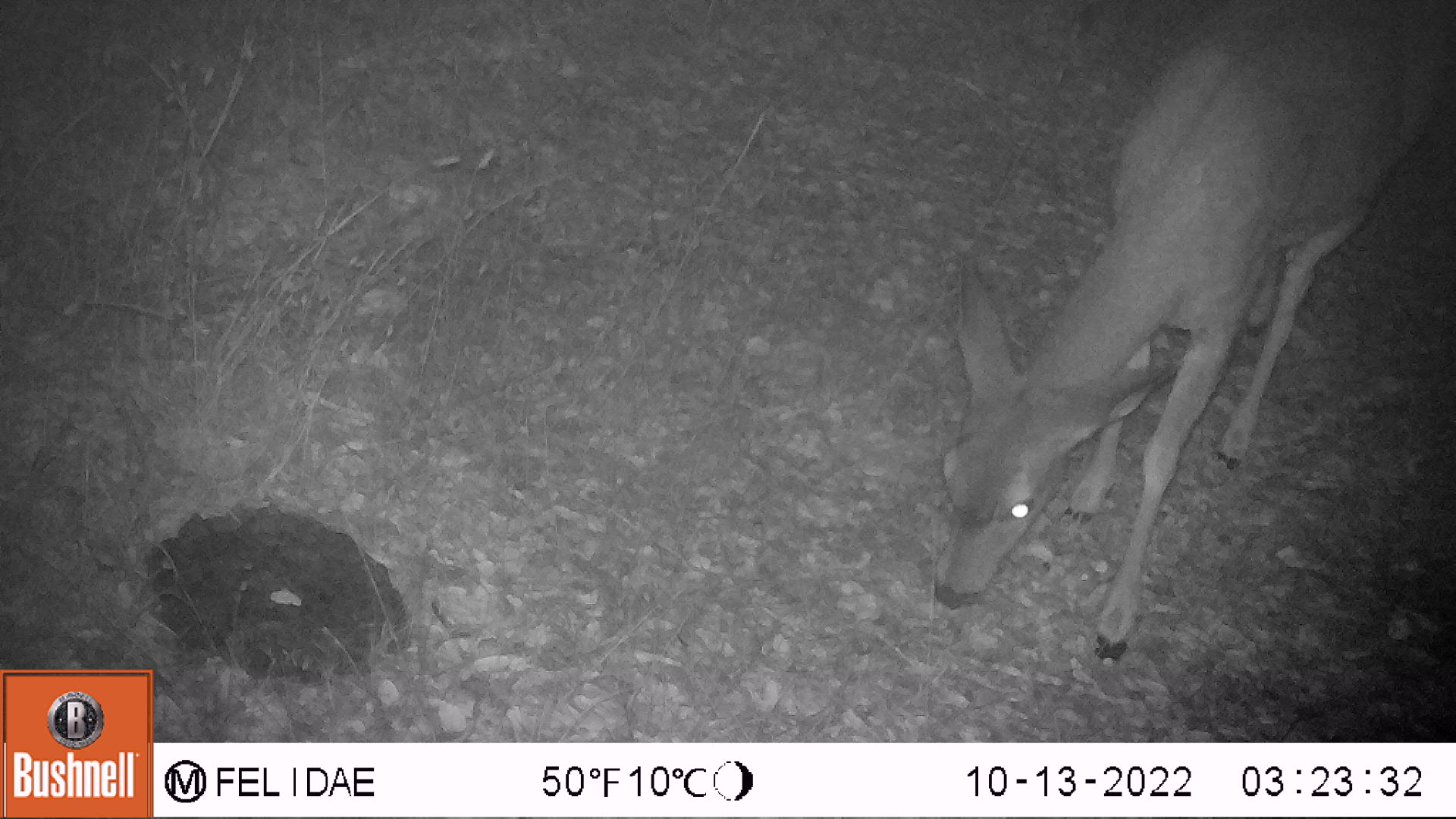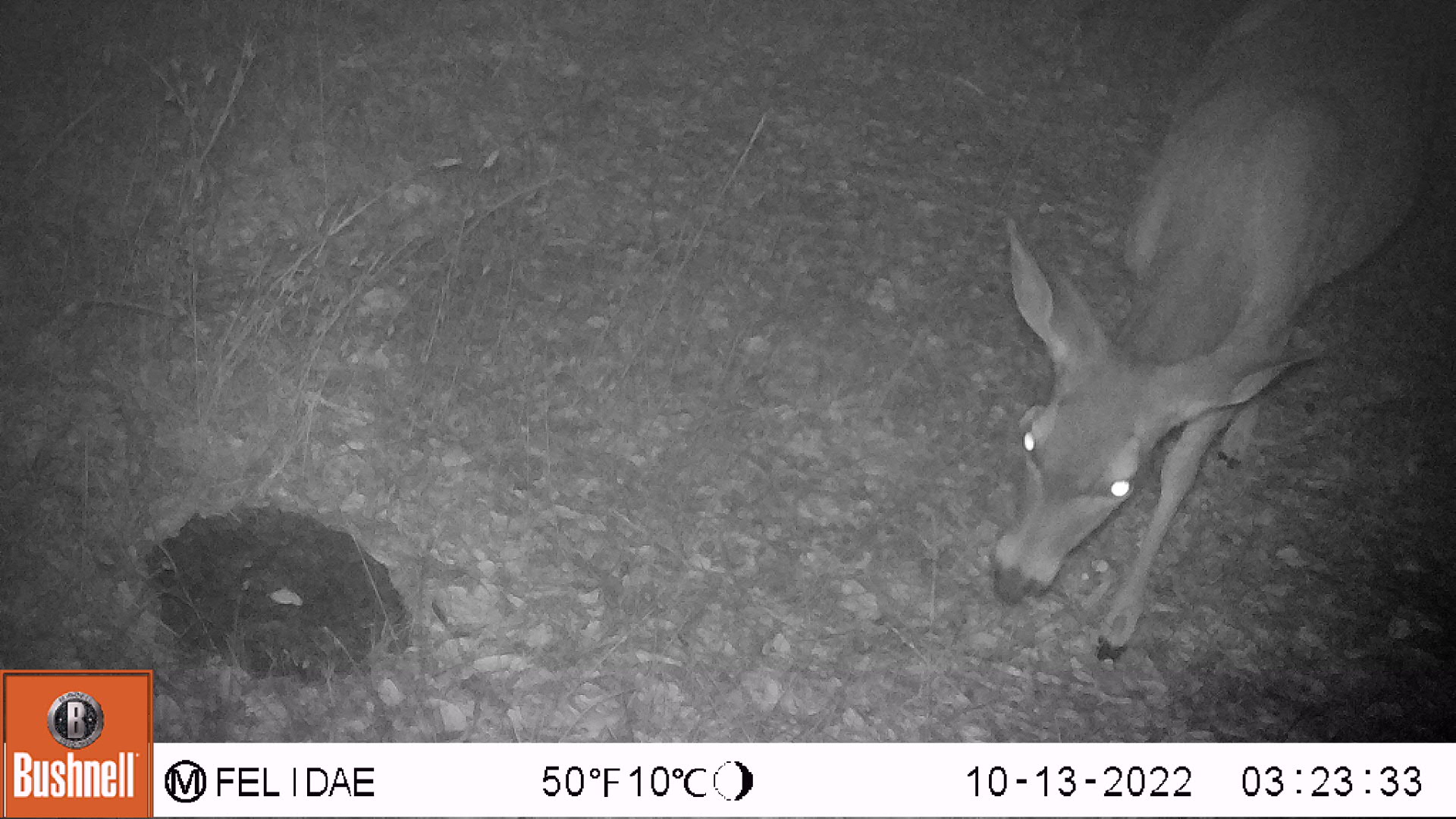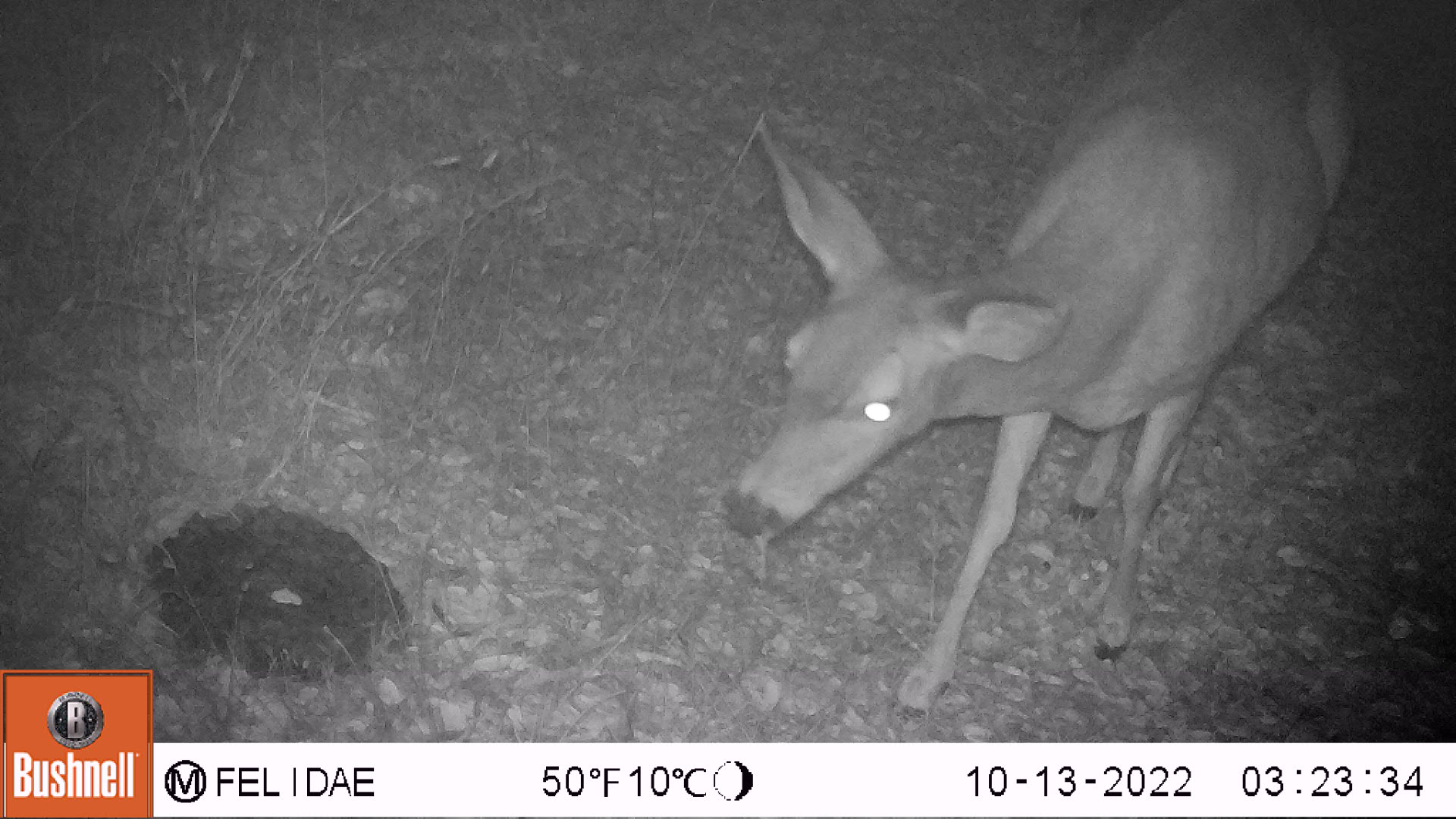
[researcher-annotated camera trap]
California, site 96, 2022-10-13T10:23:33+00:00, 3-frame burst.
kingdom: Animalia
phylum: Chordata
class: Mammalia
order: Artiodactyla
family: Cervidae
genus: Odocoileus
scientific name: Odocoileus hemionus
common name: mule deer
Mule deer (Odocoileus hemionus).